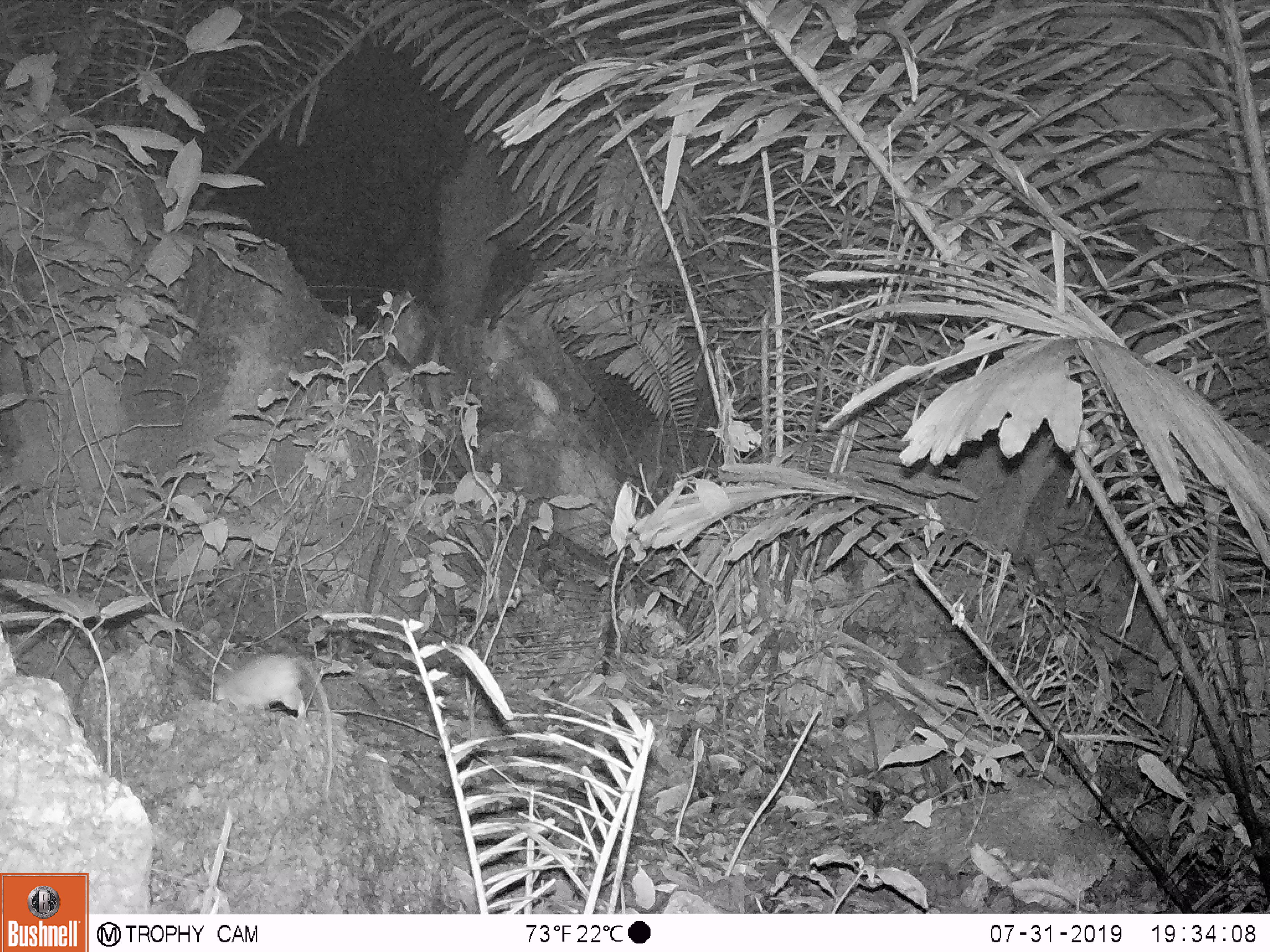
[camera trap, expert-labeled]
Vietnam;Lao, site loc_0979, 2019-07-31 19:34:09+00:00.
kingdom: Animalia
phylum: Chordata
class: Mammalia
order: Rodentia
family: Muridae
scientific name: Muridae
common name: old-world mice and rats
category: unidentified murid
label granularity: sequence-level